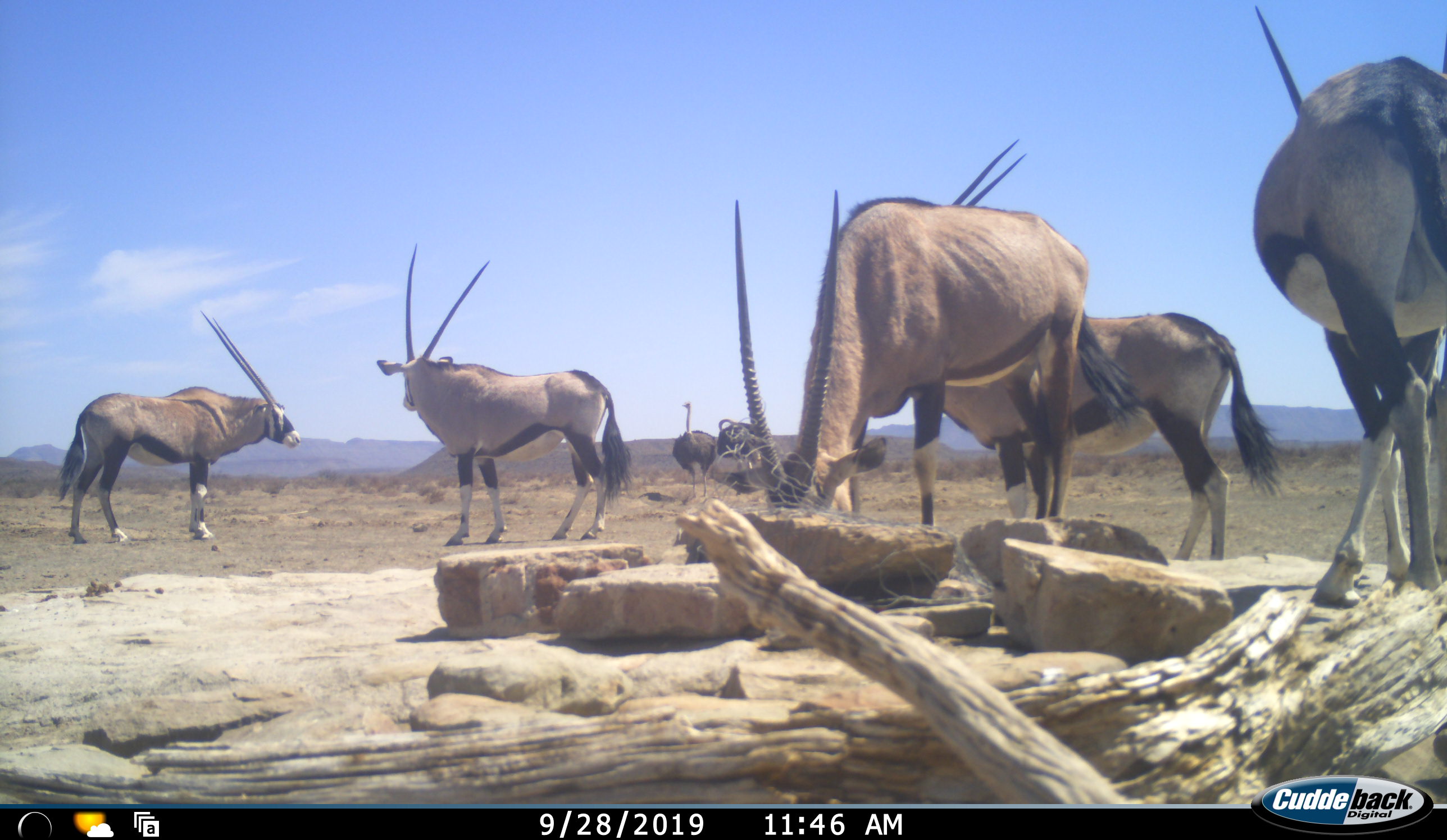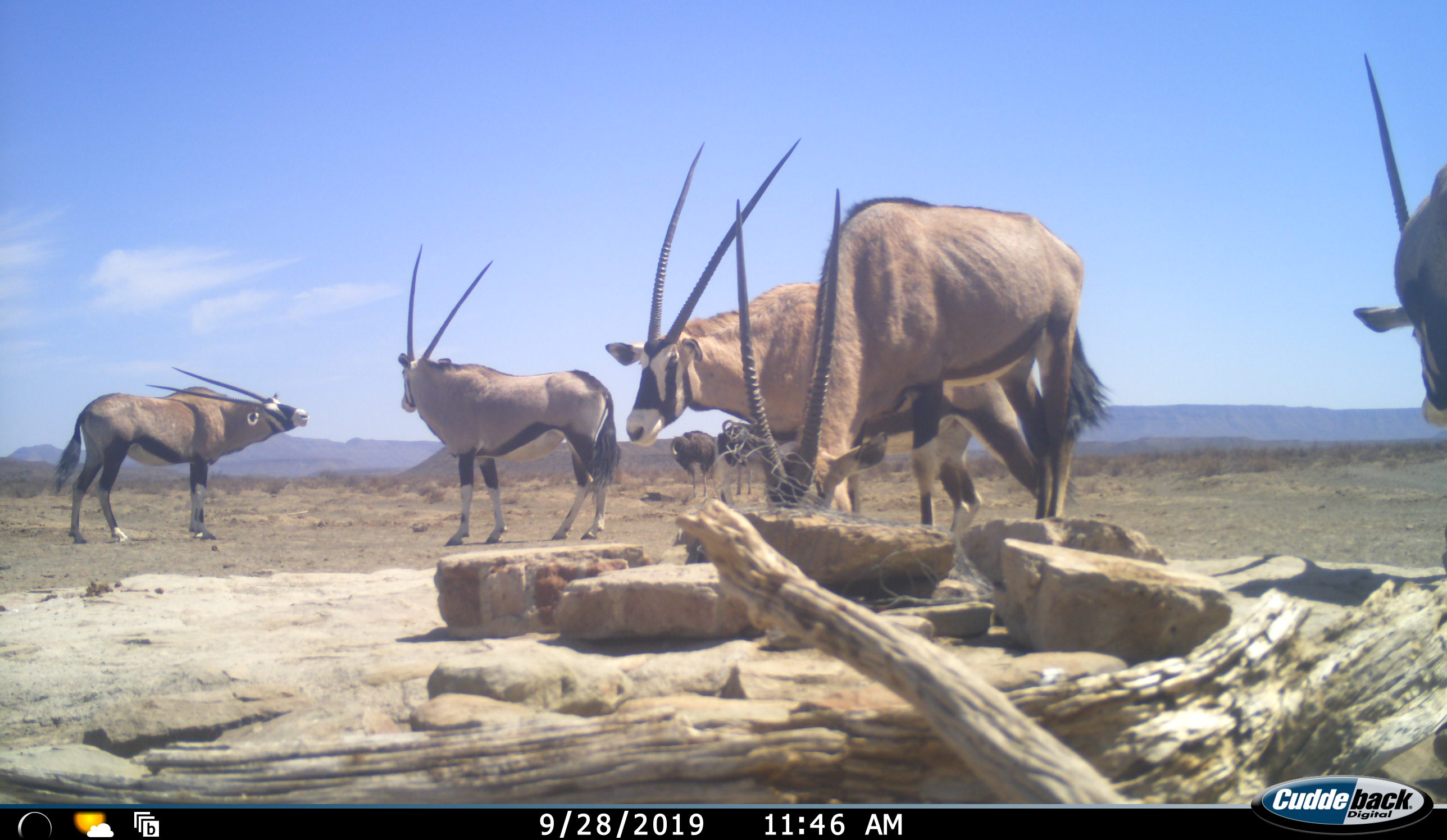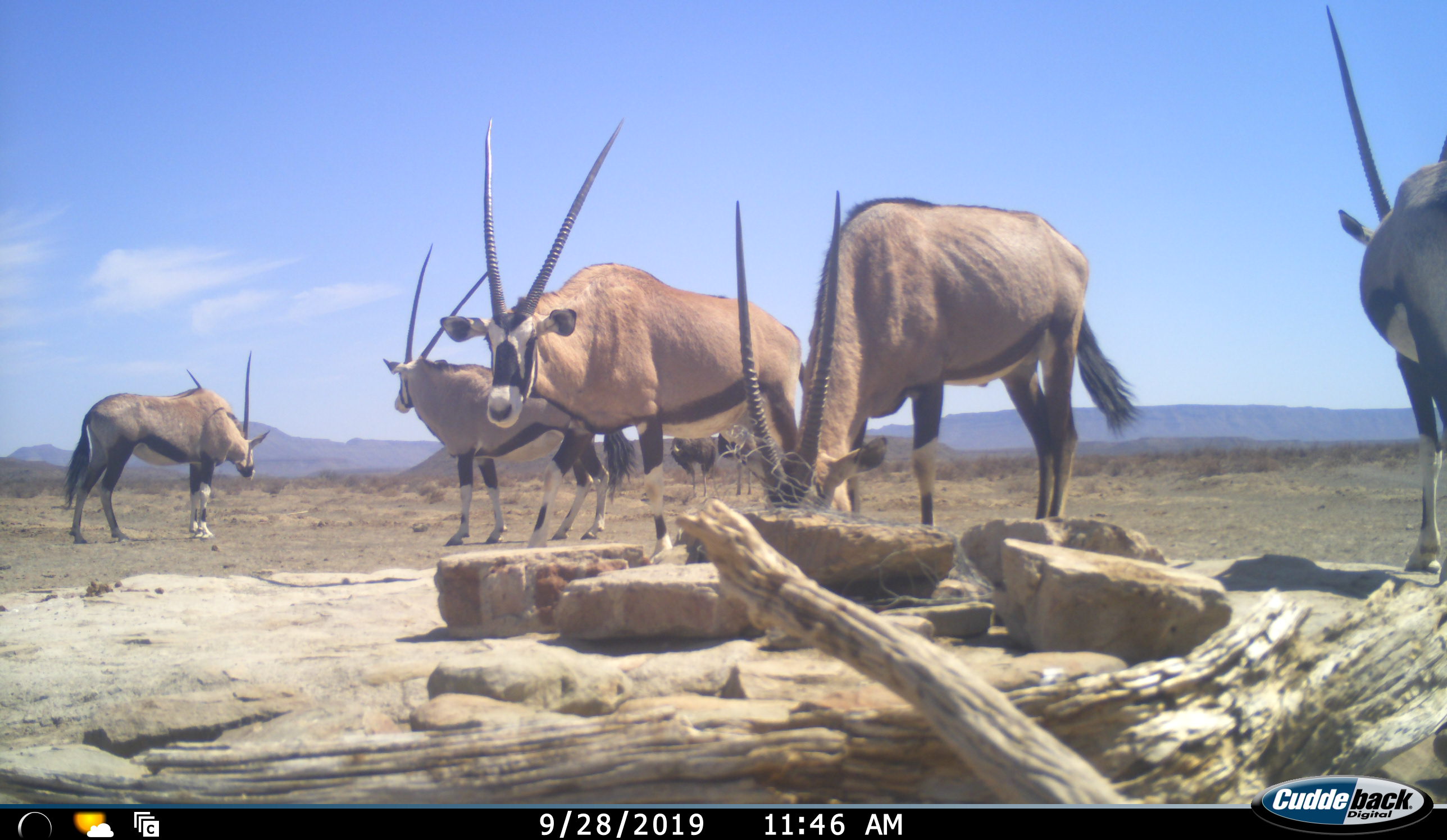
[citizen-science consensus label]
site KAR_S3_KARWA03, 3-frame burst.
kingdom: Animalia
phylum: Chordata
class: Mammalia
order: Artiodactyla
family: Bovidae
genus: Oryx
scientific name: Oryx gazella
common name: gemsbok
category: oryx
Oryx (gemsbok) (Oryx gazella), count 5. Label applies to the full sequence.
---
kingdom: Animalia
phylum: Chordata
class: Aves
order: Struthioniformes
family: Struthionidae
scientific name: Struthionidae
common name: ostrich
Ostrich (Struthionidae), count 2. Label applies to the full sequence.